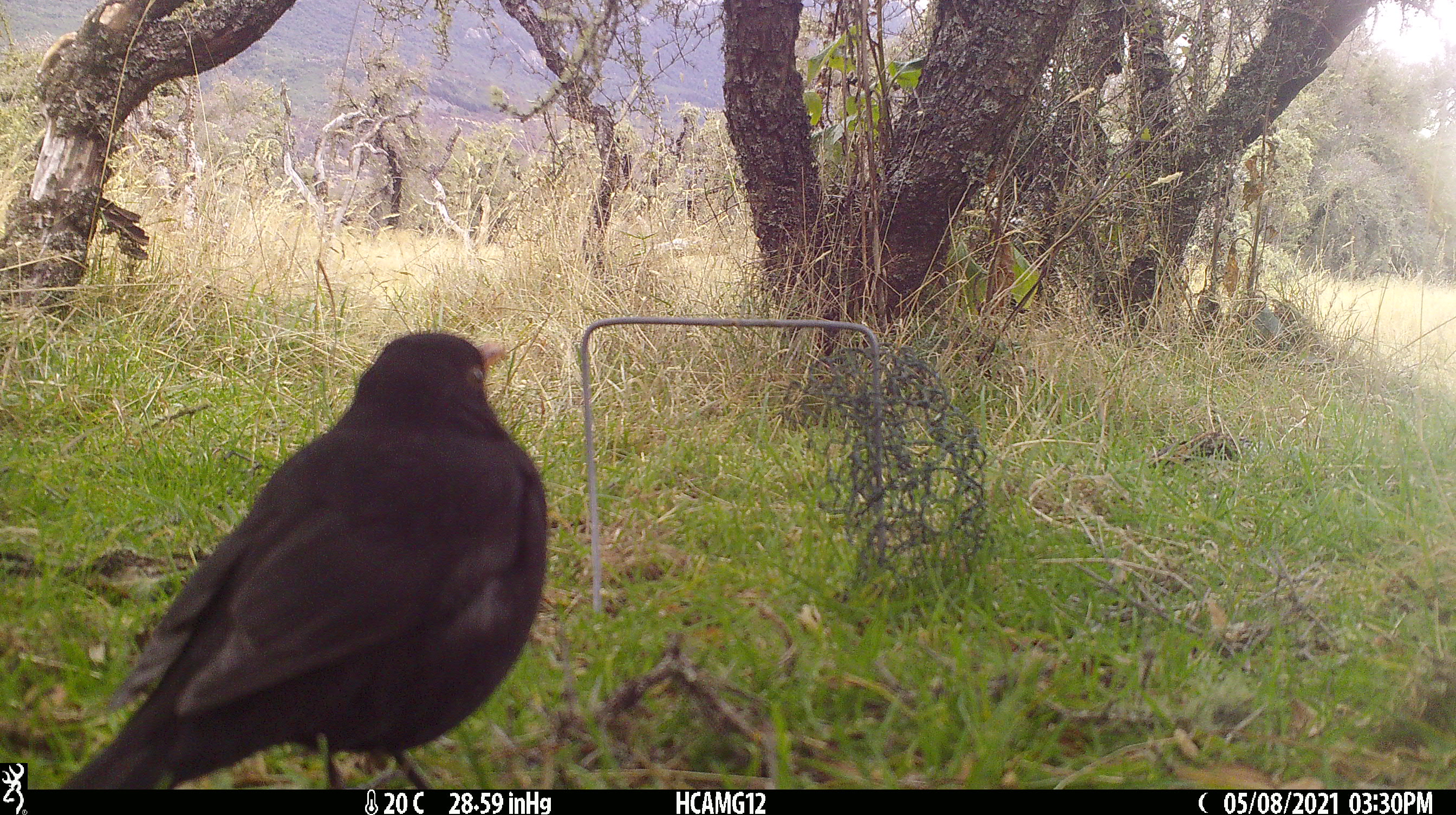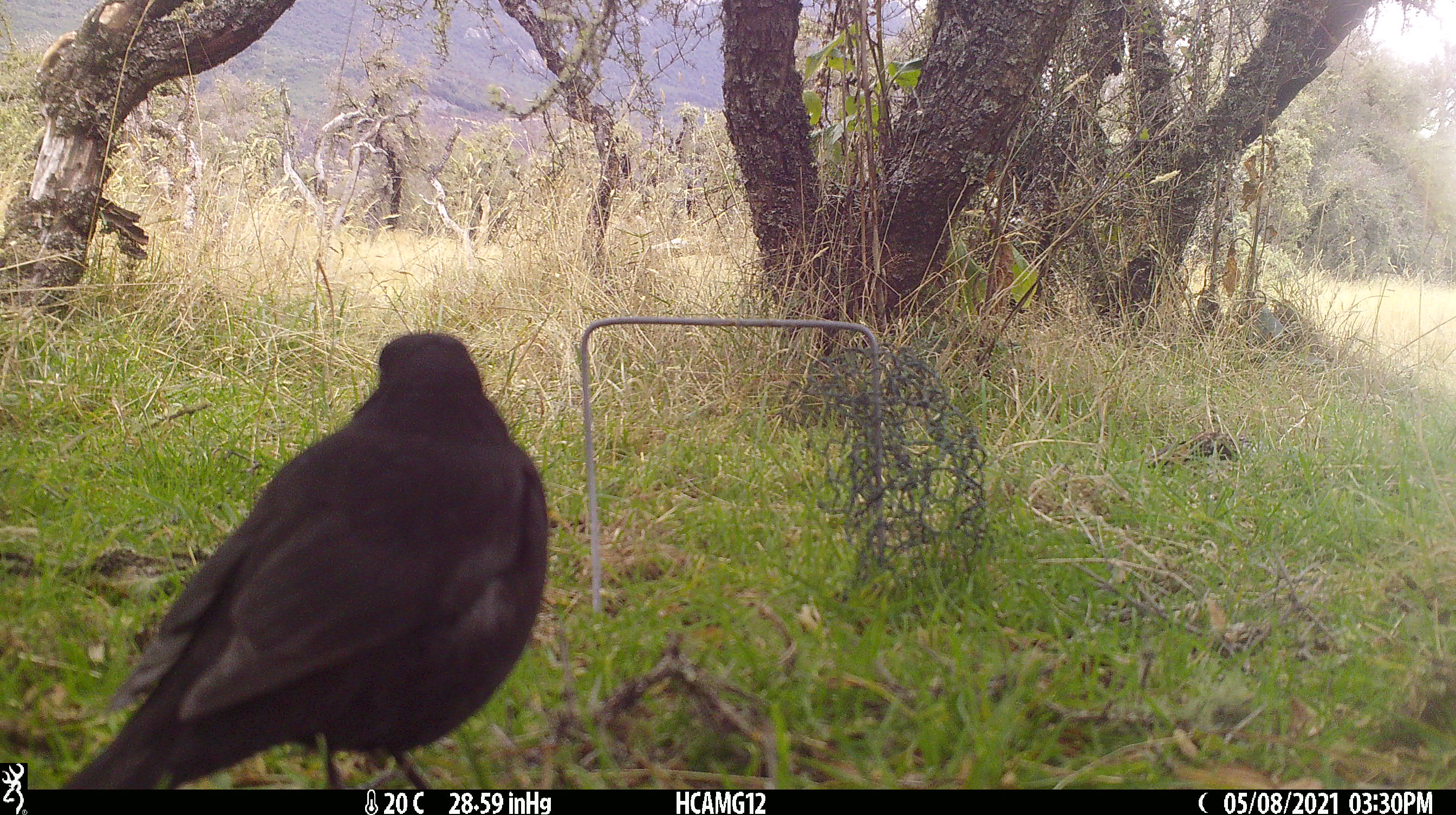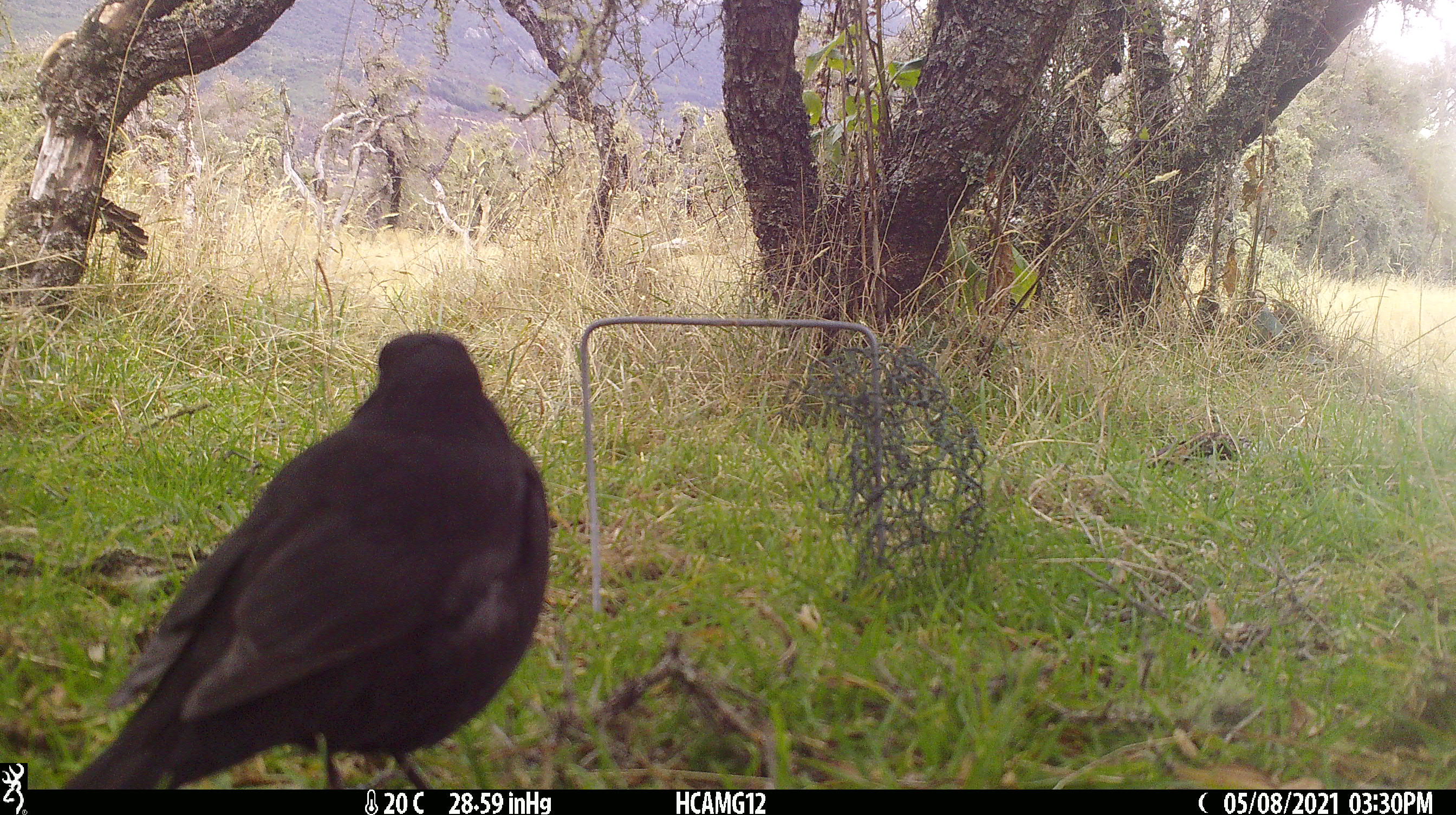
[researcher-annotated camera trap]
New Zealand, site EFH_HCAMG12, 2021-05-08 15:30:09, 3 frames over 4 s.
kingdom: Animalia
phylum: Chordata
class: Aves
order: Passeriformes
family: Turdidae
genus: Turdus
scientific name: Turdus merula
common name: eurasian blackbird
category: blackbird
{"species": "blackbird (eurasian blackbird) (Turdus merula)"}